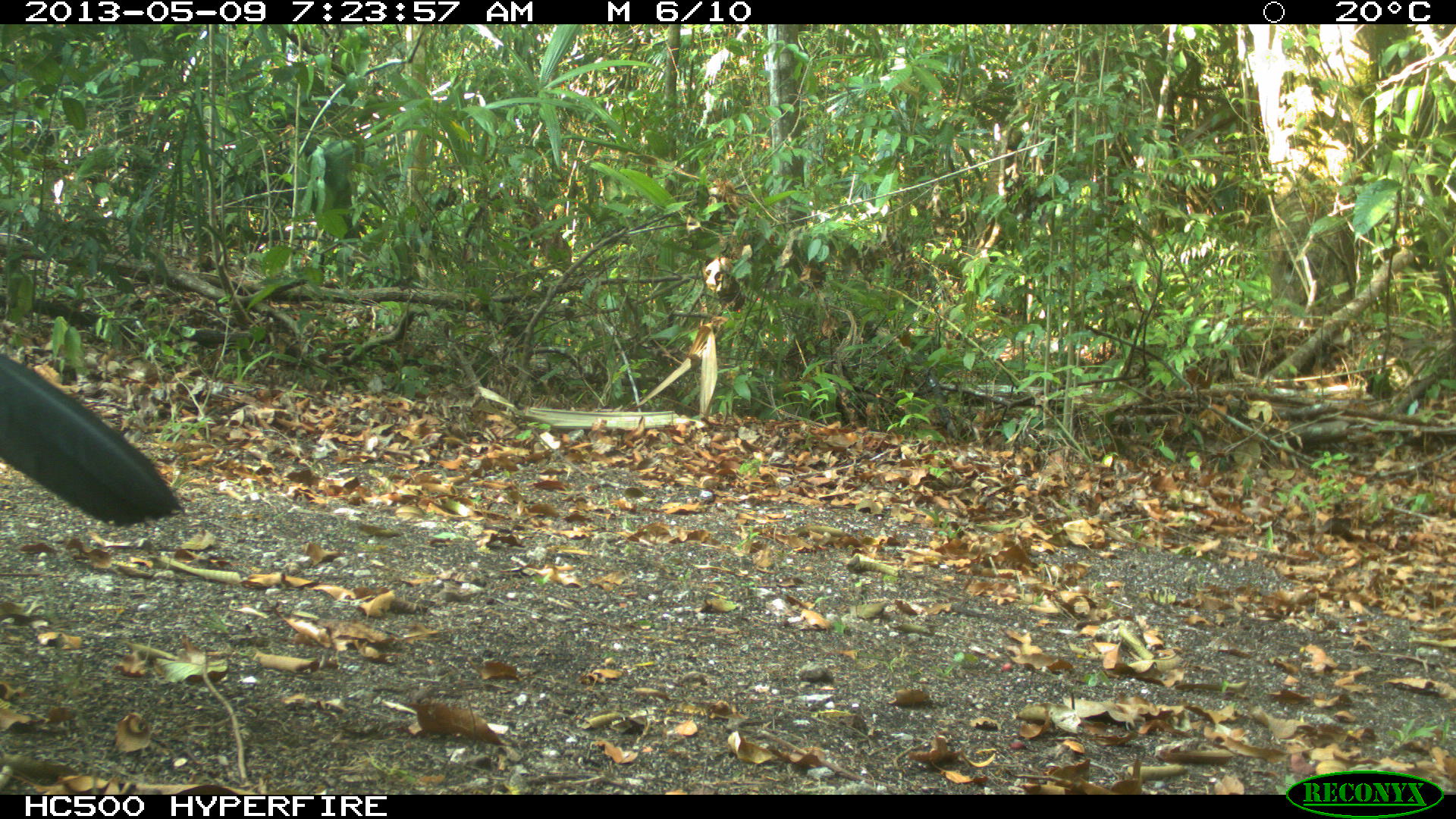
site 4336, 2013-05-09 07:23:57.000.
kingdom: Animalia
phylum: Chordata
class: Aves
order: Galliformes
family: Cracidae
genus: Crax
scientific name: Crax rubra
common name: great curassow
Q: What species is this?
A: Crax rubra (great curassow).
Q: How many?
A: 1.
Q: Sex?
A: Male.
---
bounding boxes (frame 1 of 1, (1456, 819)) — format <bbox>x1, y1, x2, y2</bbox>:
crax rubra: <bbox>0, 351, 189, 530</bbox>